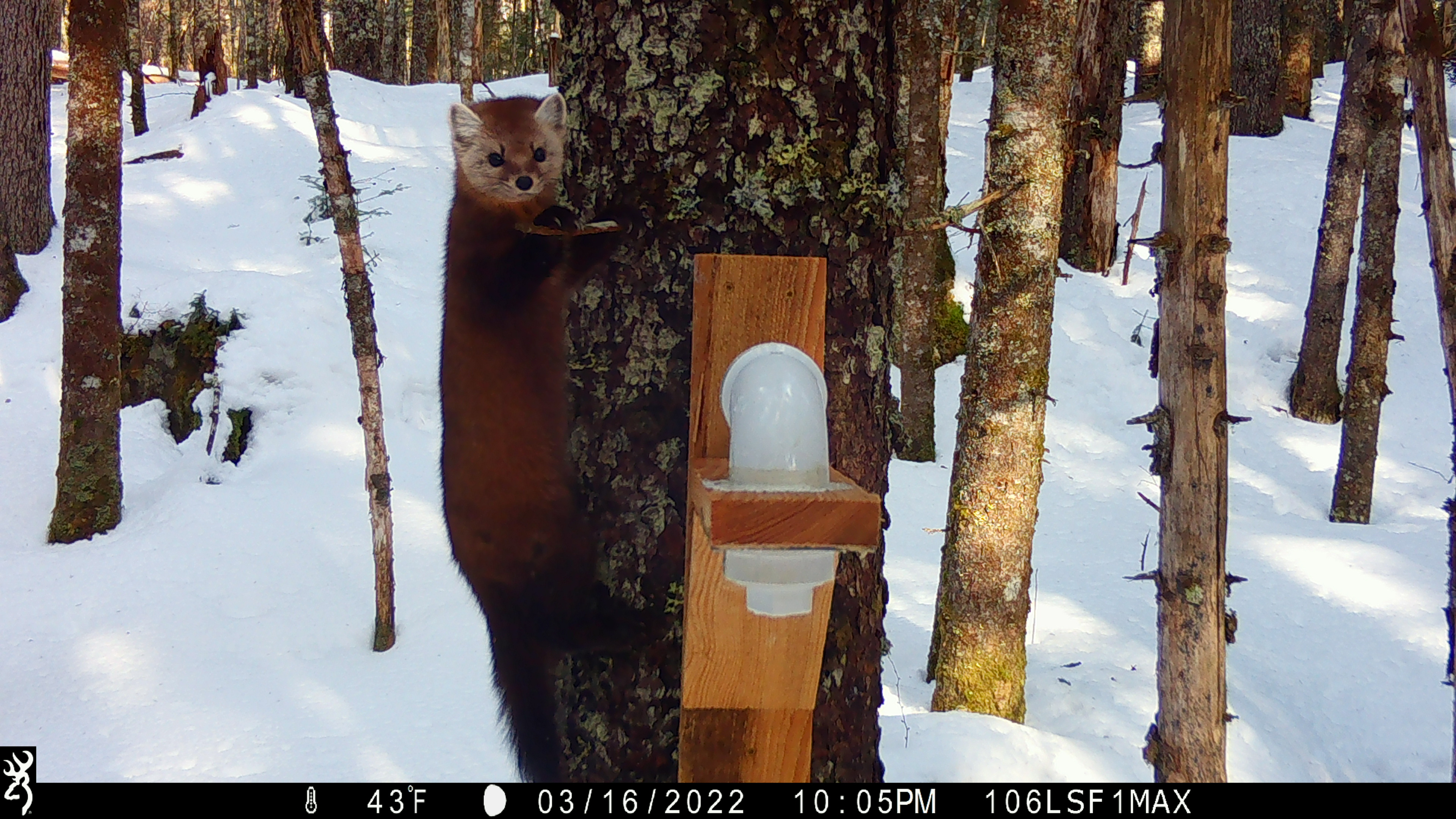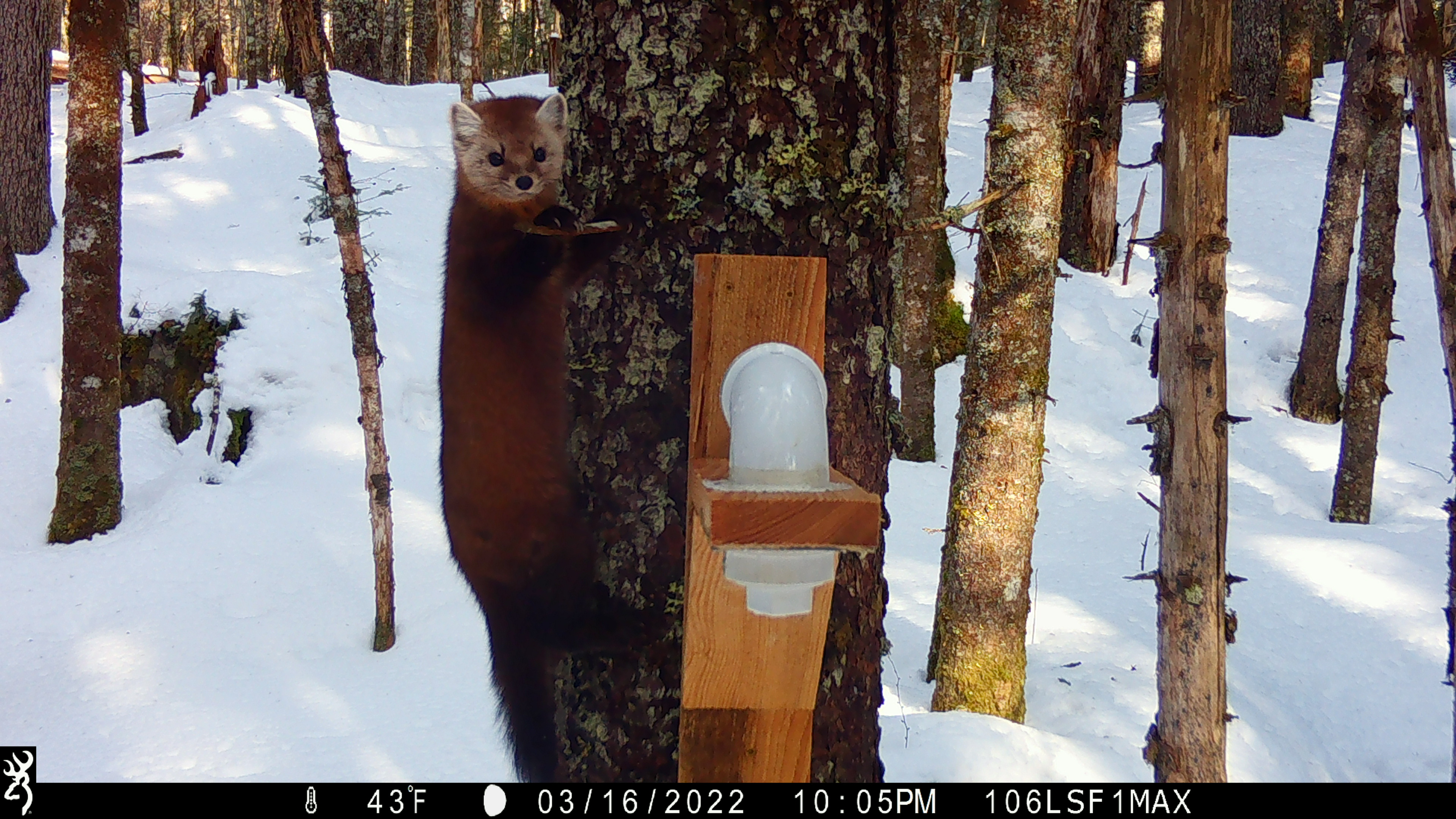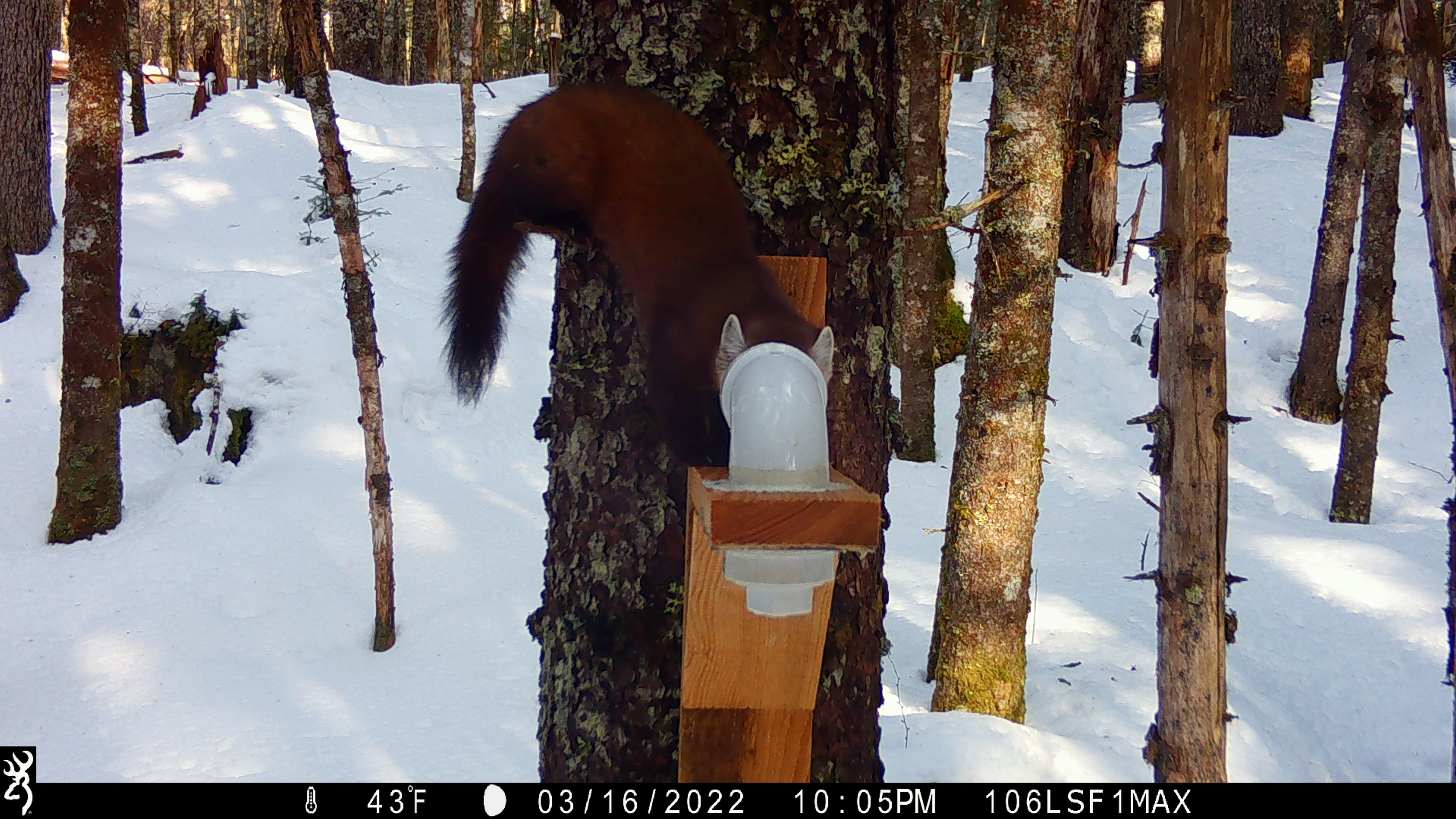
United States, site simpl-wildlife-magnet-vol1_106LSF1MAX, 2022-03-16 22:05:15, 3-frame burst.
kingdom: Animalia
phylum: Chordata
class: Mammalia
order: Carnivora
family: Mustelidae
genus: Martes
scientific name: Martes americana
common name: american marten